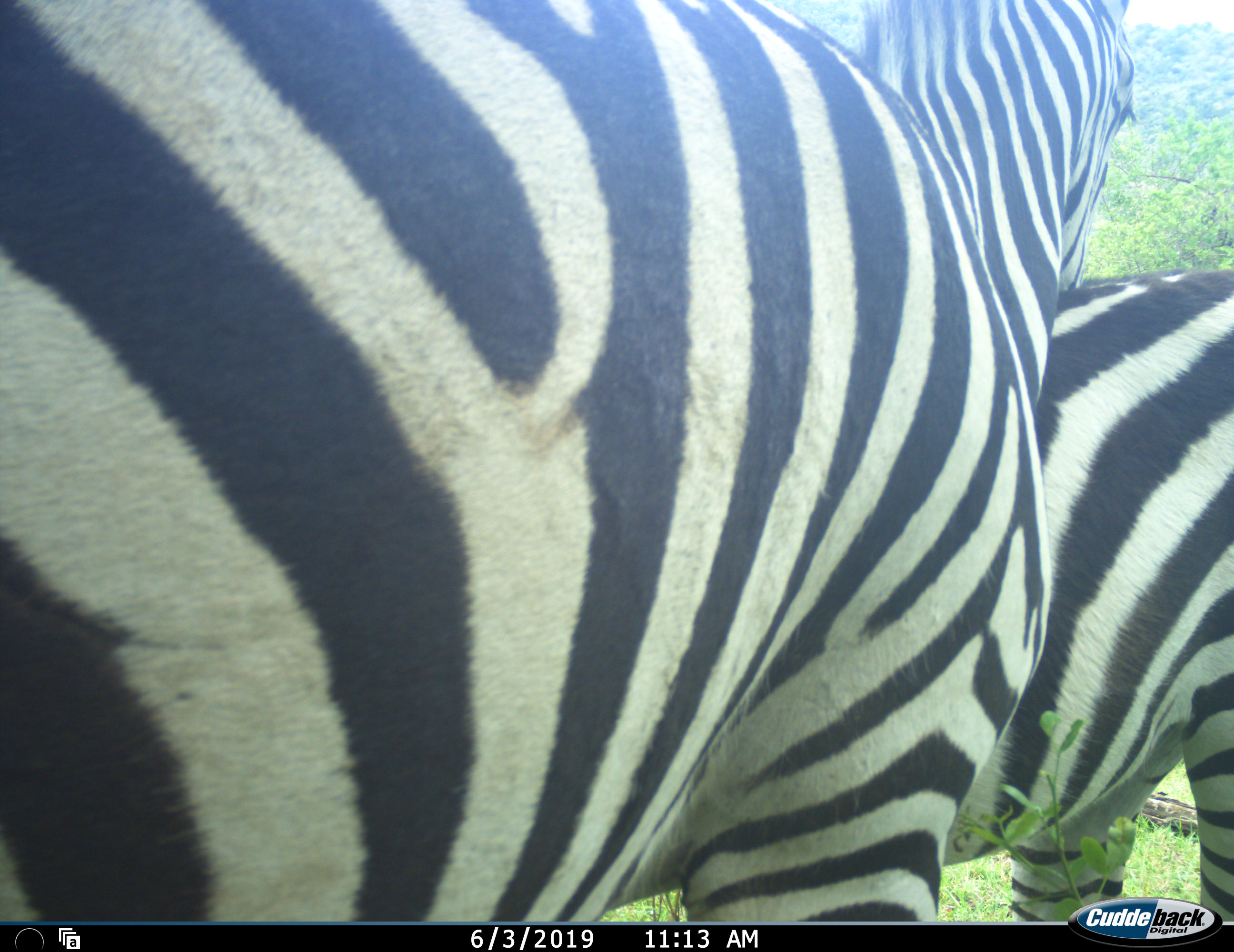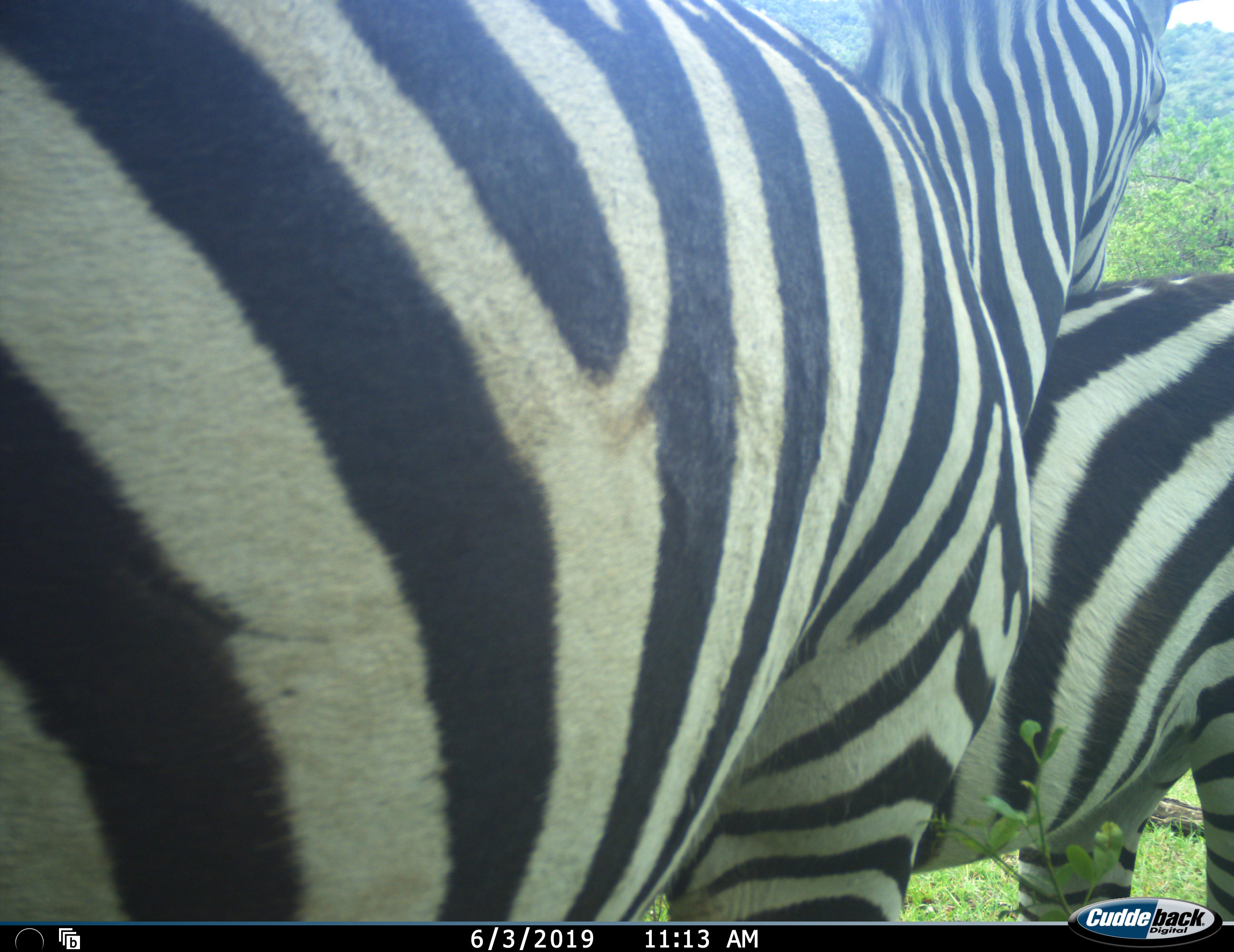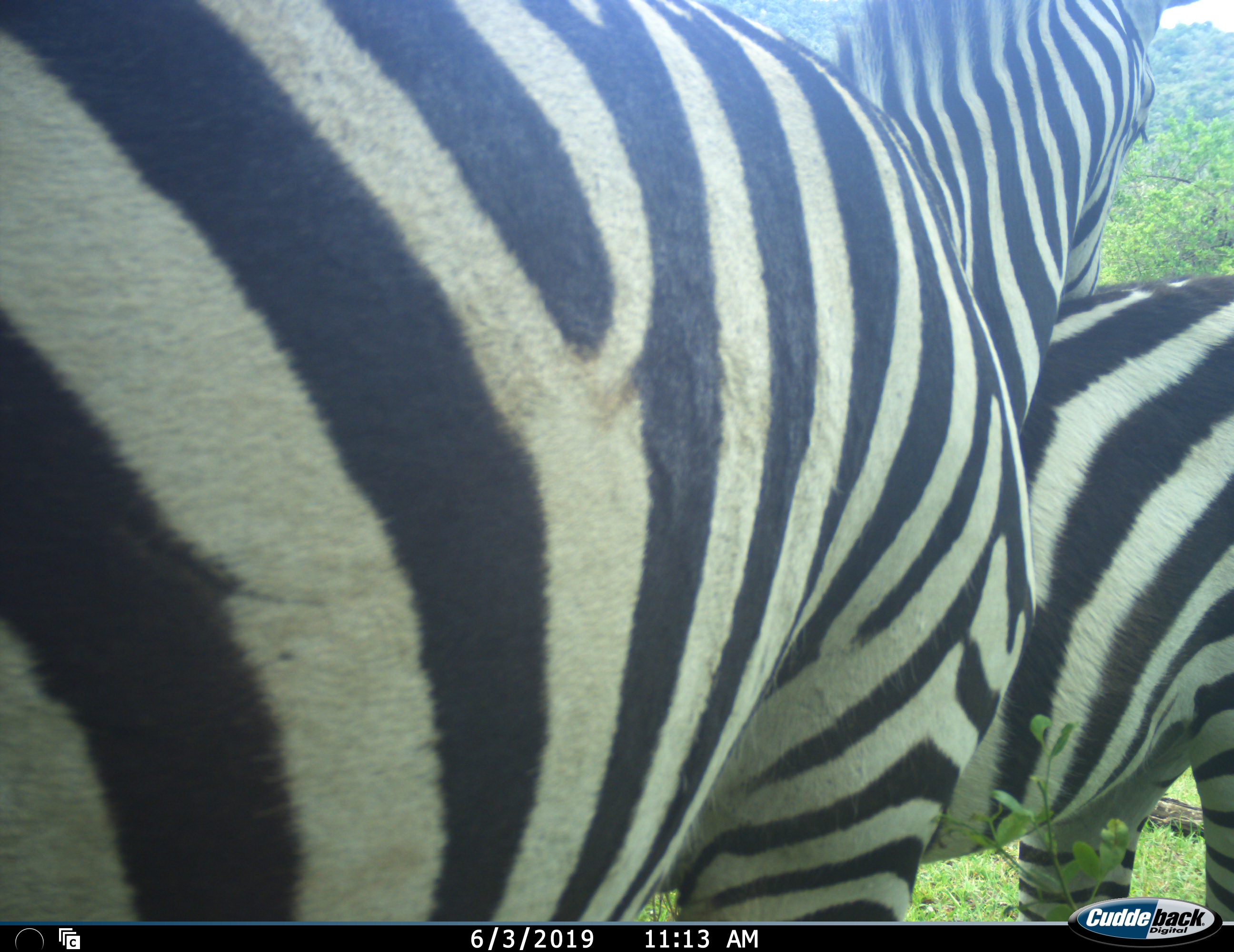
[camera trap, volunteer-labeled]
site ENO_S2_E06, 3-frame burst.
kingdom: Animalia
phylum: Chordata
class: Mammalia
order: Perissodactyla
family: Equidae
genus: Equus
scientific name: Equus quagga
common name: plains zebra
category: zebraplains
Zebraplains (plains zebra) (Equus quagga), count 2. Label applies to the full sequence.